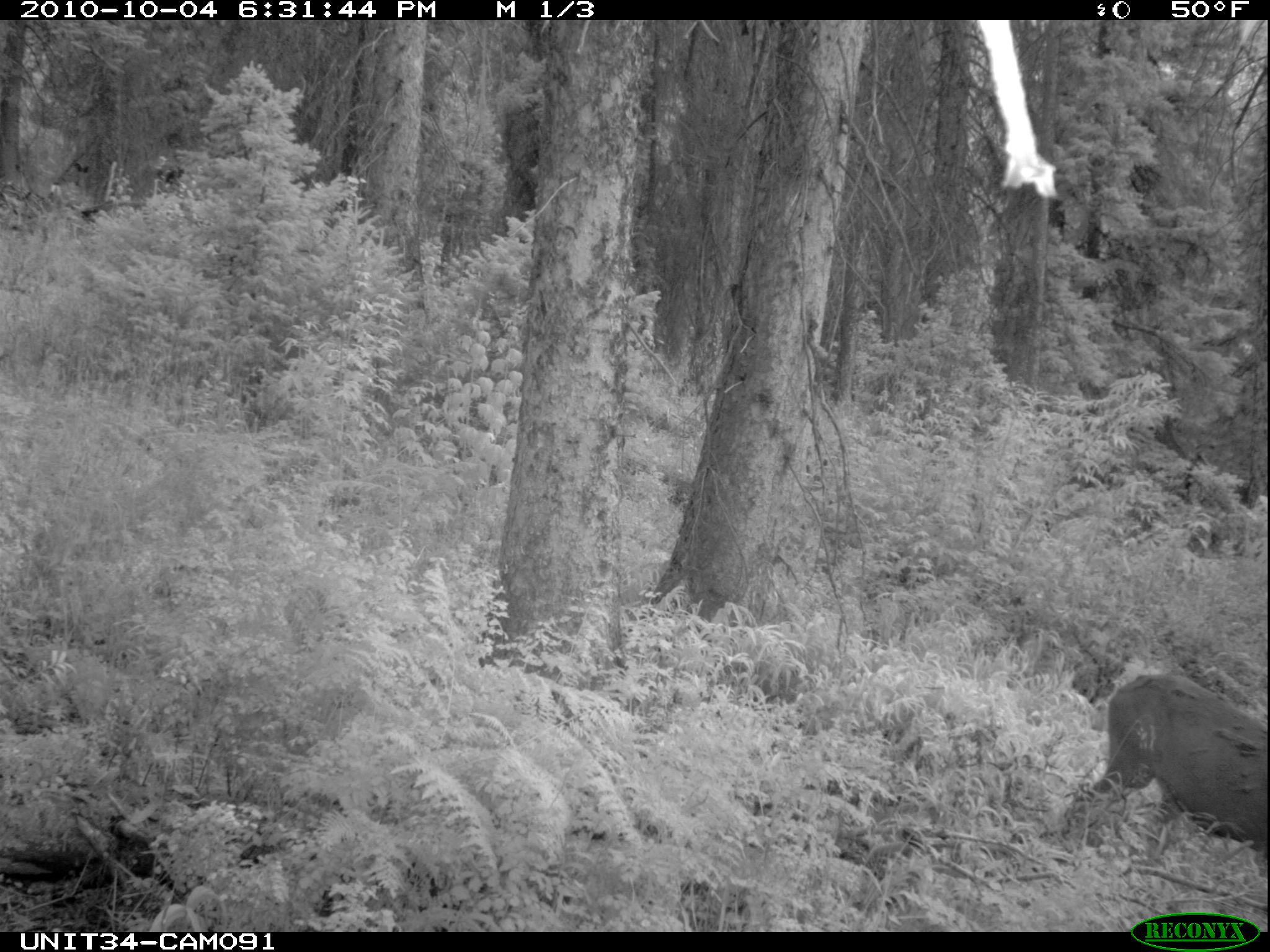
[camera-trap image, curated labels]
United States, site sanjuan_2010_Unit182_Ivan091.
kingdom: Animalia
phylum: Chordata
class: Mammalia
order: Artiodactyla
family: Cervidae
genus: Odocoileus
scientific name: Odocoileus hemionus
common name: mule deer